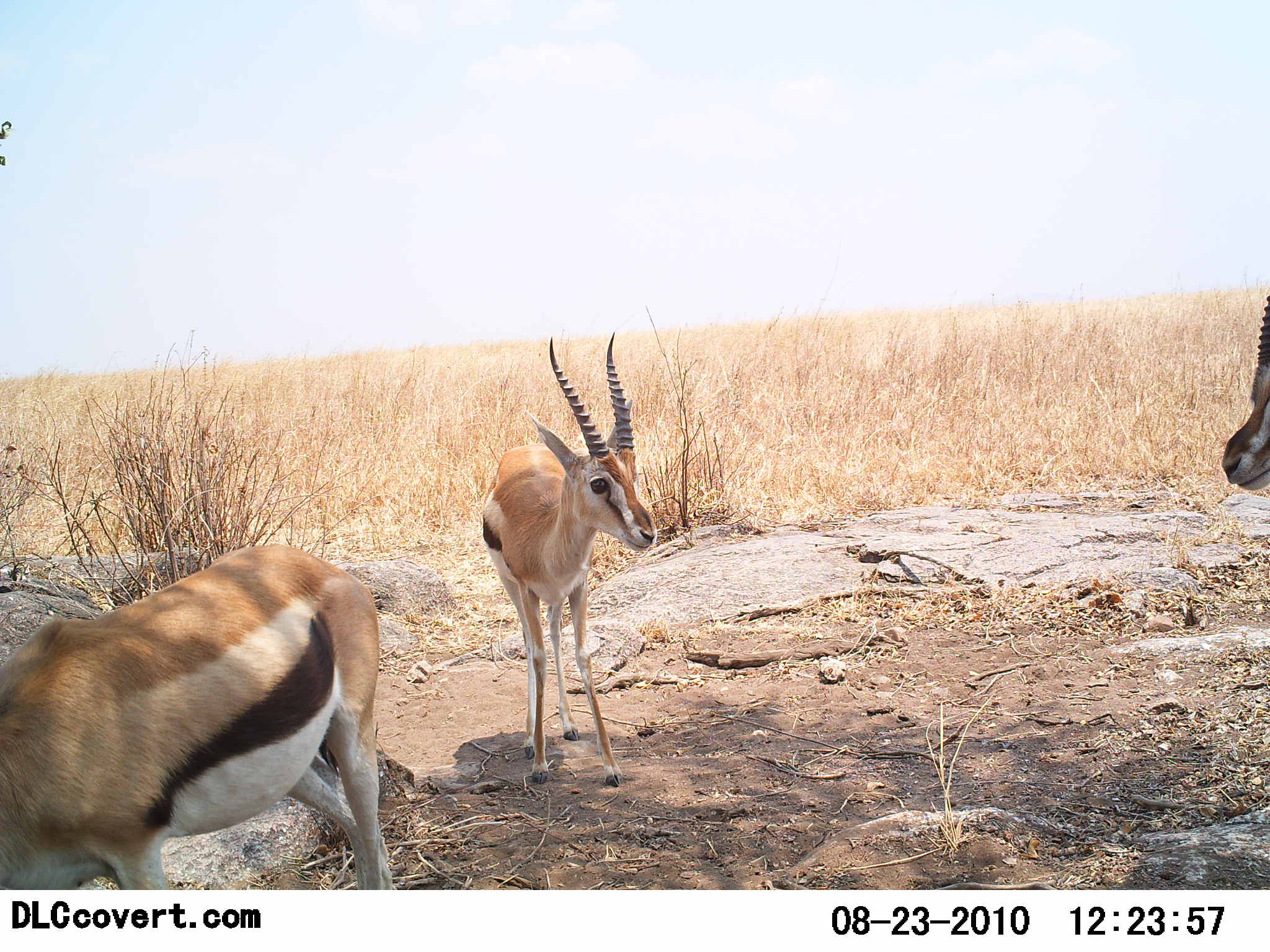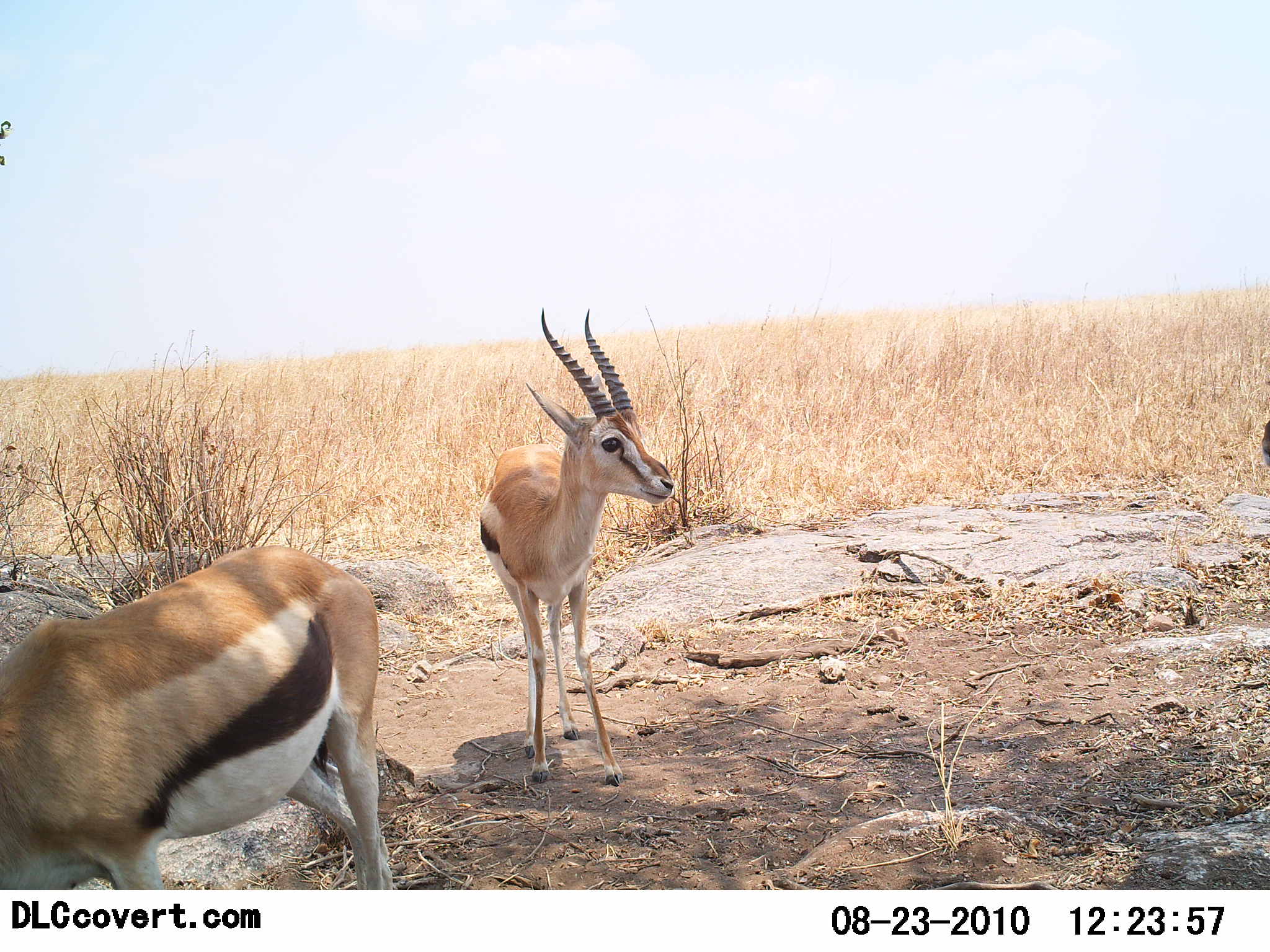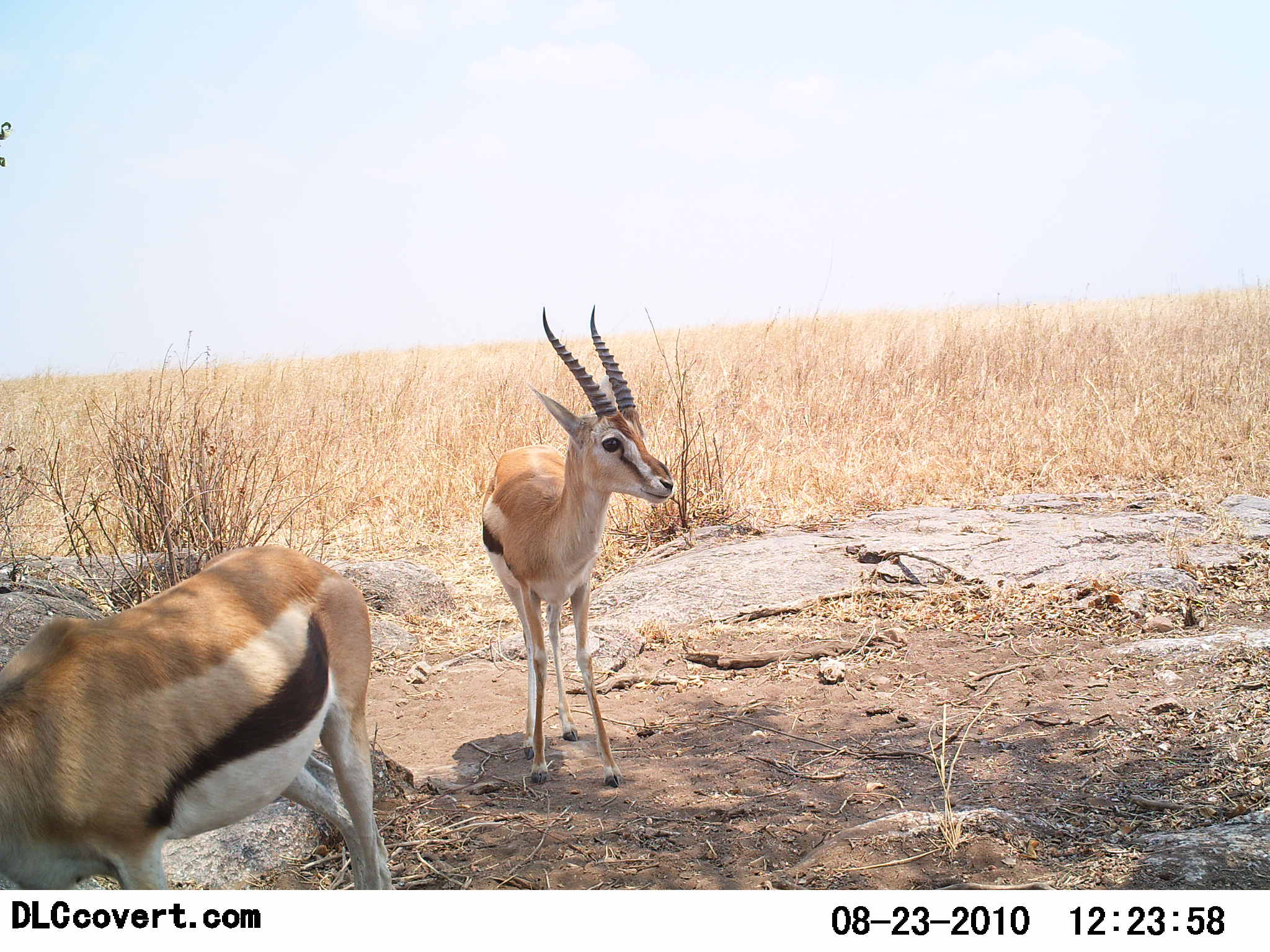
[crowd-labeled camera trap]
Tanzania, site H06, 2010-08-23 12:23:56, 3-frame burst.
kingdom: Animalia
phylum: Chordata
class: Mammalia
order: Artiodactyla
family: Bovidae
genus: Eudorcas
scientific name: Eudorcas thomsonii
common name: thomson's gazelle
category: gazellethomsons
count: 3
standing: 88%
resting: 12%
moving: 19%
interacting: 0%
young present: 12%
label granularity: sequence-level